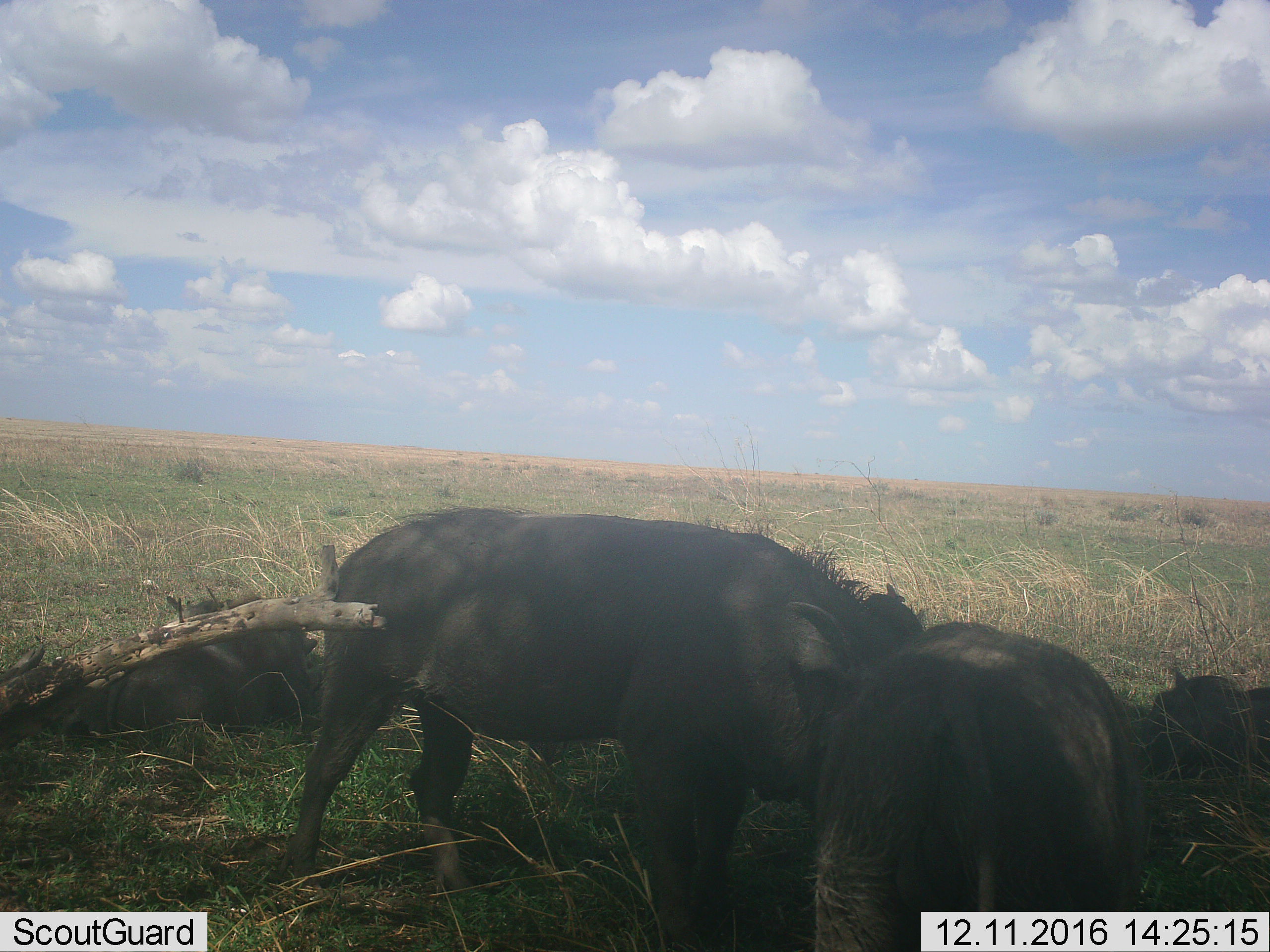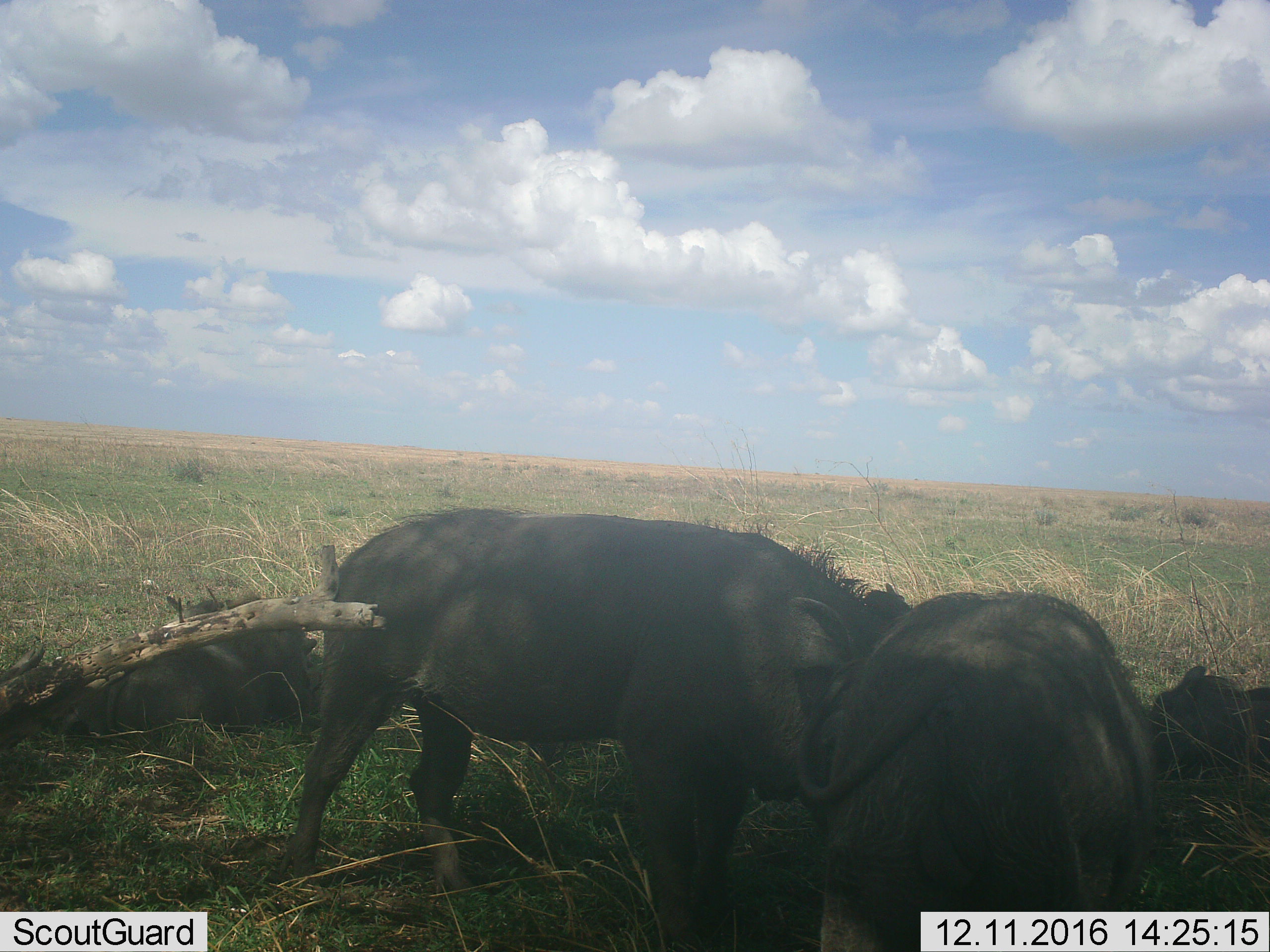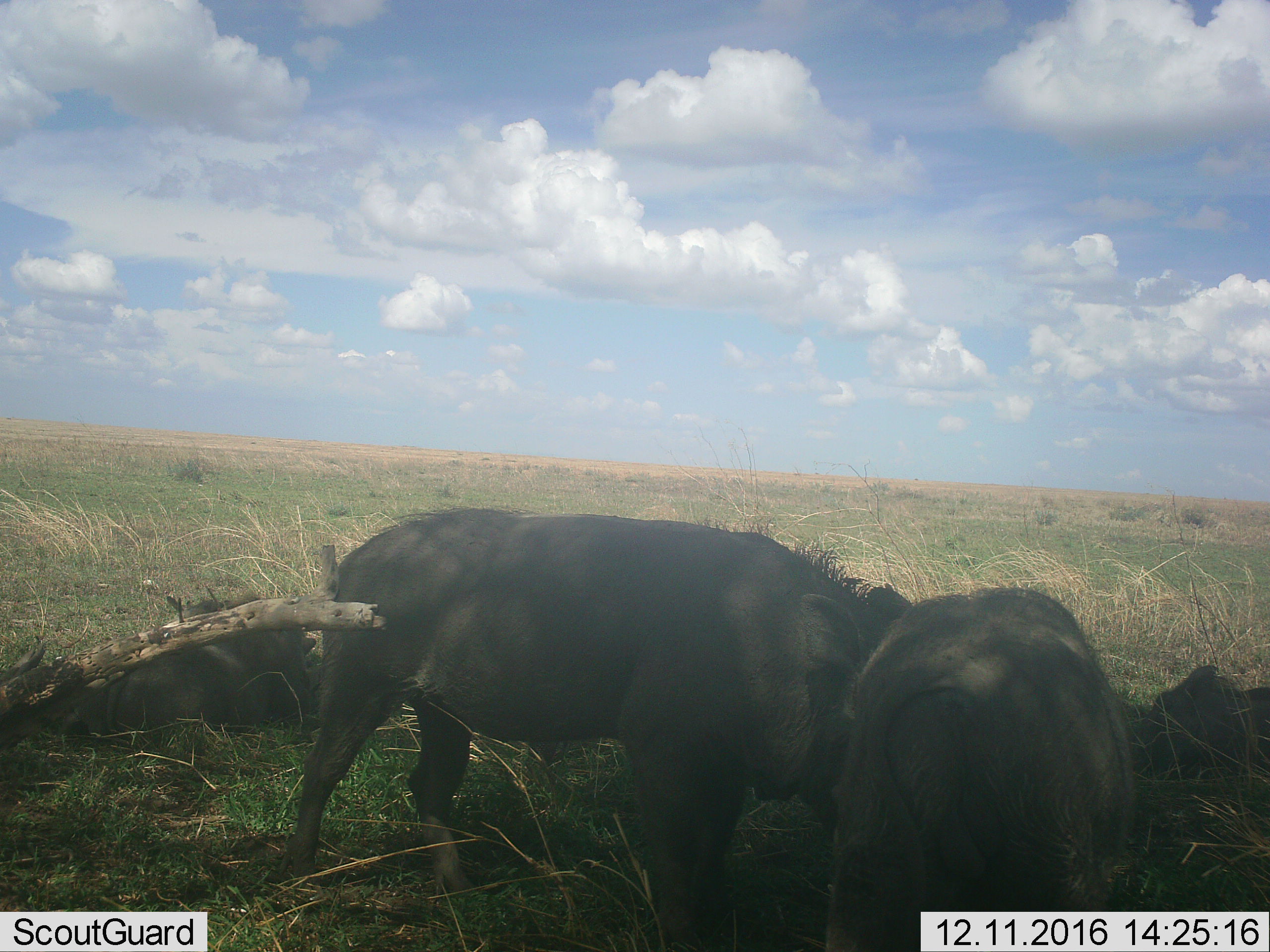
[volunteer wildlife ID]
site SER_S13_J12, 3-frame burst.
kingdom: Animalia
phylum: Chordata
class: Mammalia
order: Artiodactyla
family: Suidae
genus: Phacochoerus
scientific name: Phacochoerus africanus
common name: warthog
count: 4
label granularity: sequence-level